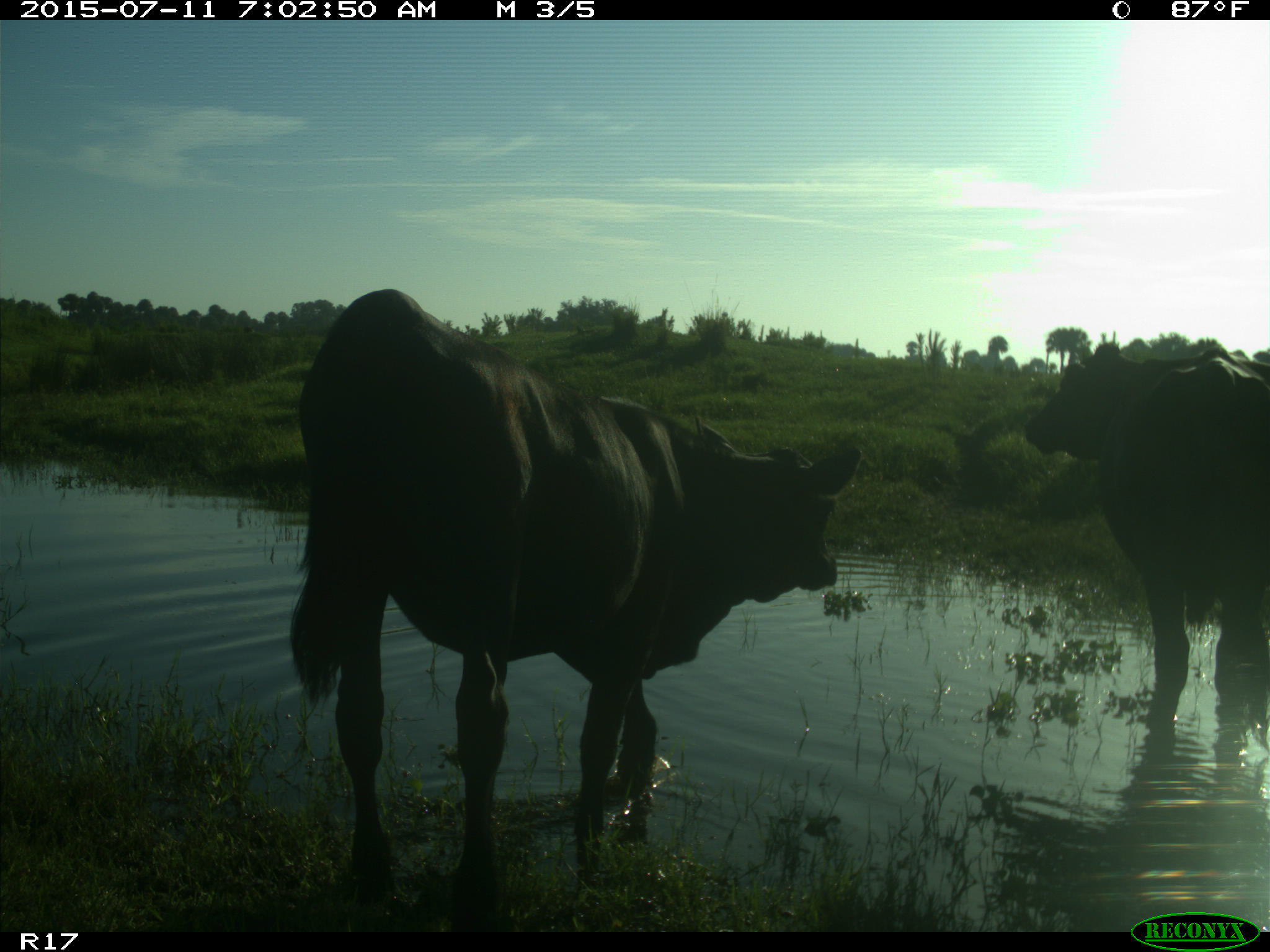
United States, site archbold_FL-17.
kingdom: Animalia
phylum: Chordata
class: Mammalia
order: Artiodactyla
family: Bovidae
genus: Bos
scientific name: Bos taurus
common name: domestic cow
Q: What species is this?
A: Bos taurus (domestic cow).